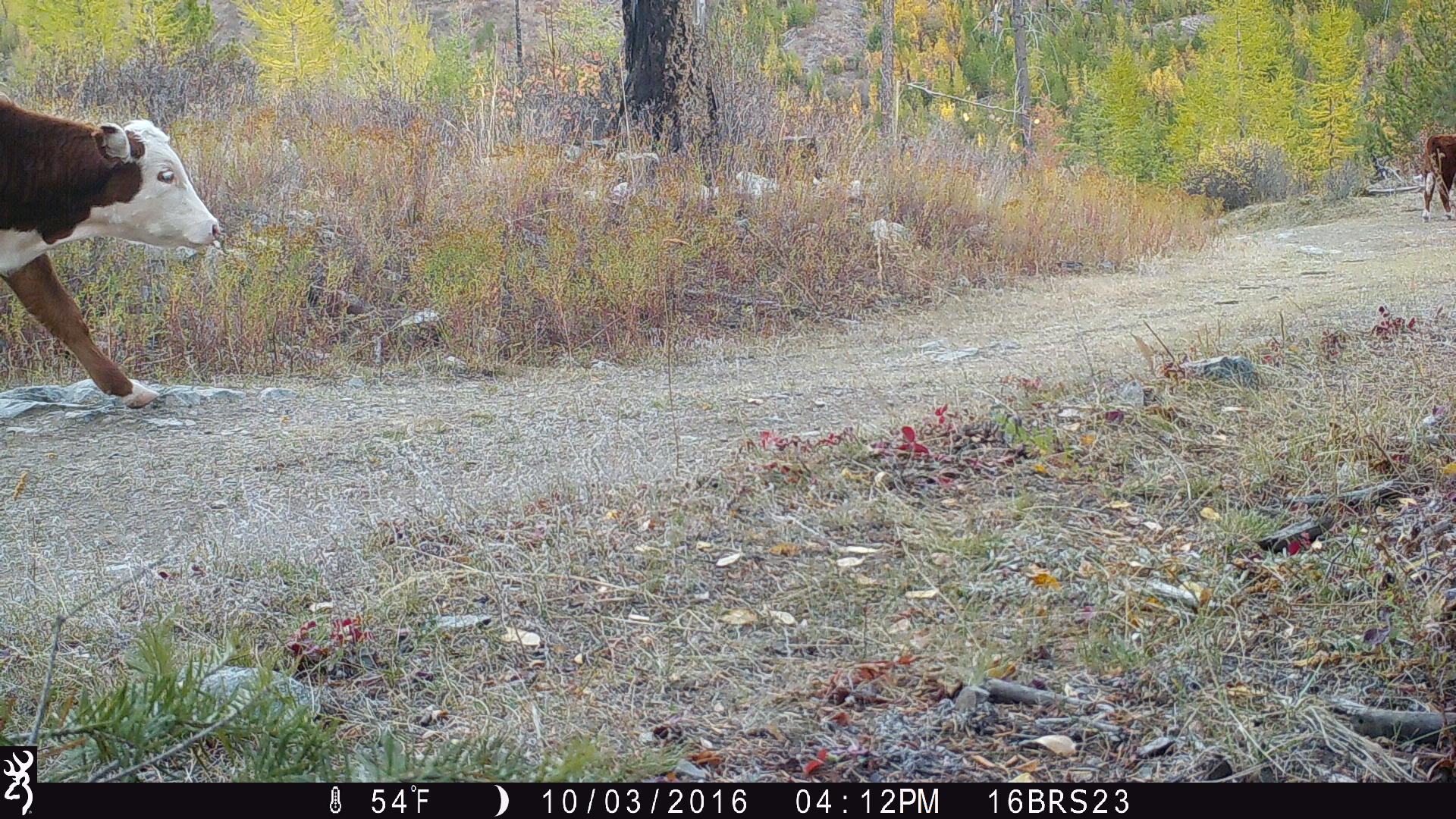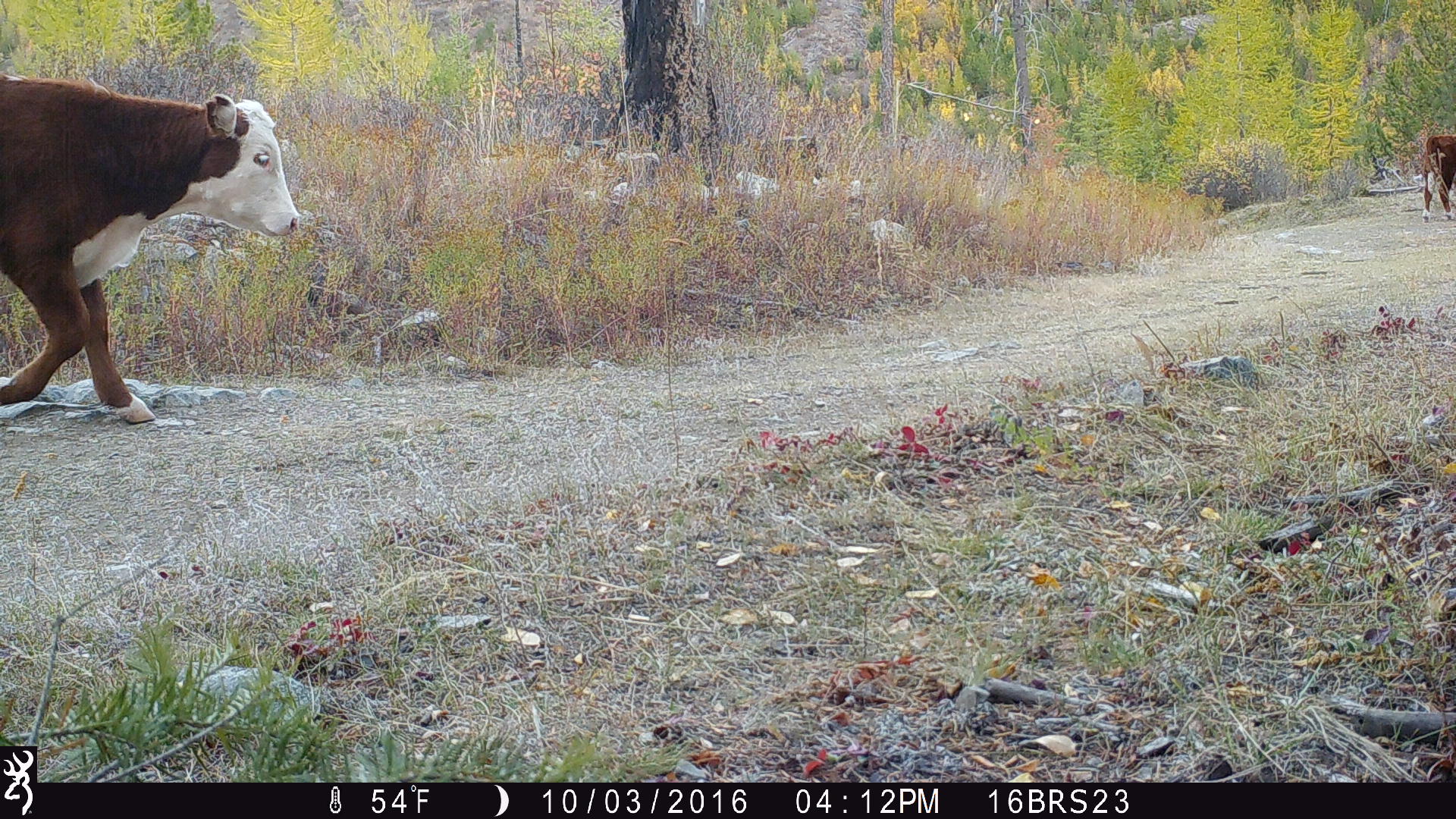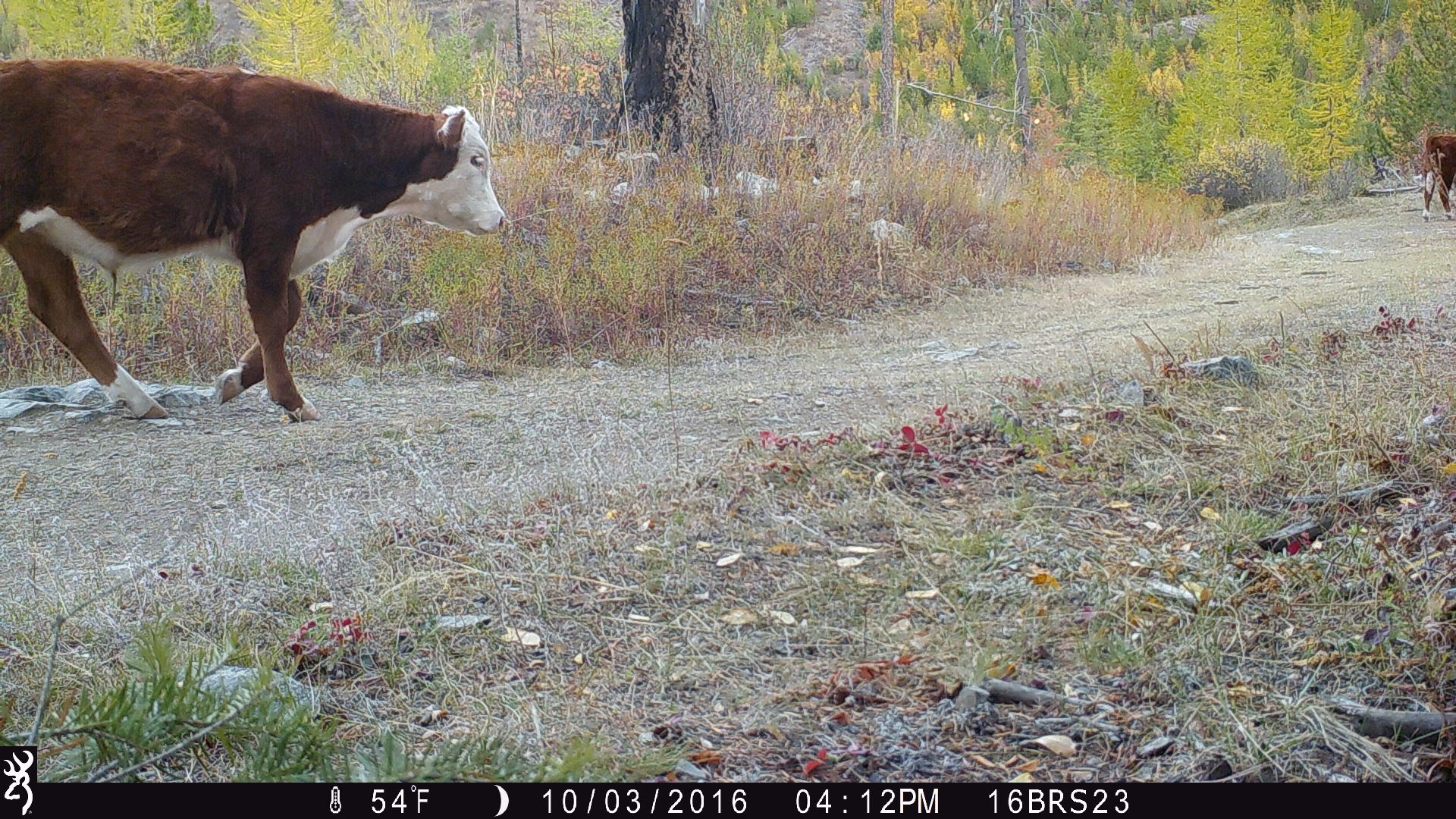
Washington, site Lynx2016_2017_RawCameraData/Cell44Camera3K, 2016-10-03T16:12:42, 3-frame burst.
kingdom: Animalia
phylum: Chordata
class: Mammalia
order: Artiodactyla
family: Bovidae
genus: Bos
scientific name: Bos taurus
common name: domestic cattle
Domestic cattle (Bos taurus). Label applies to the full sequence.